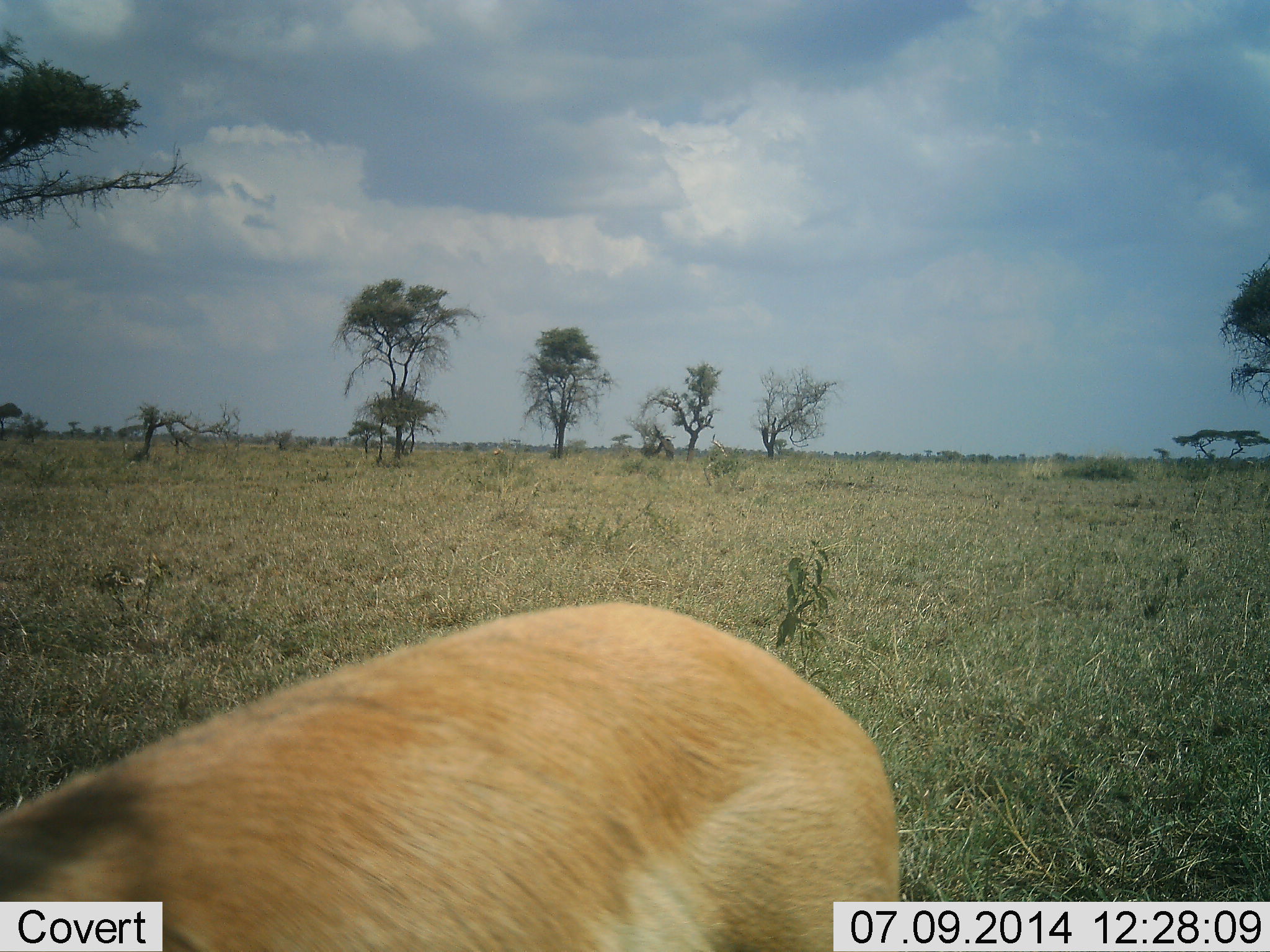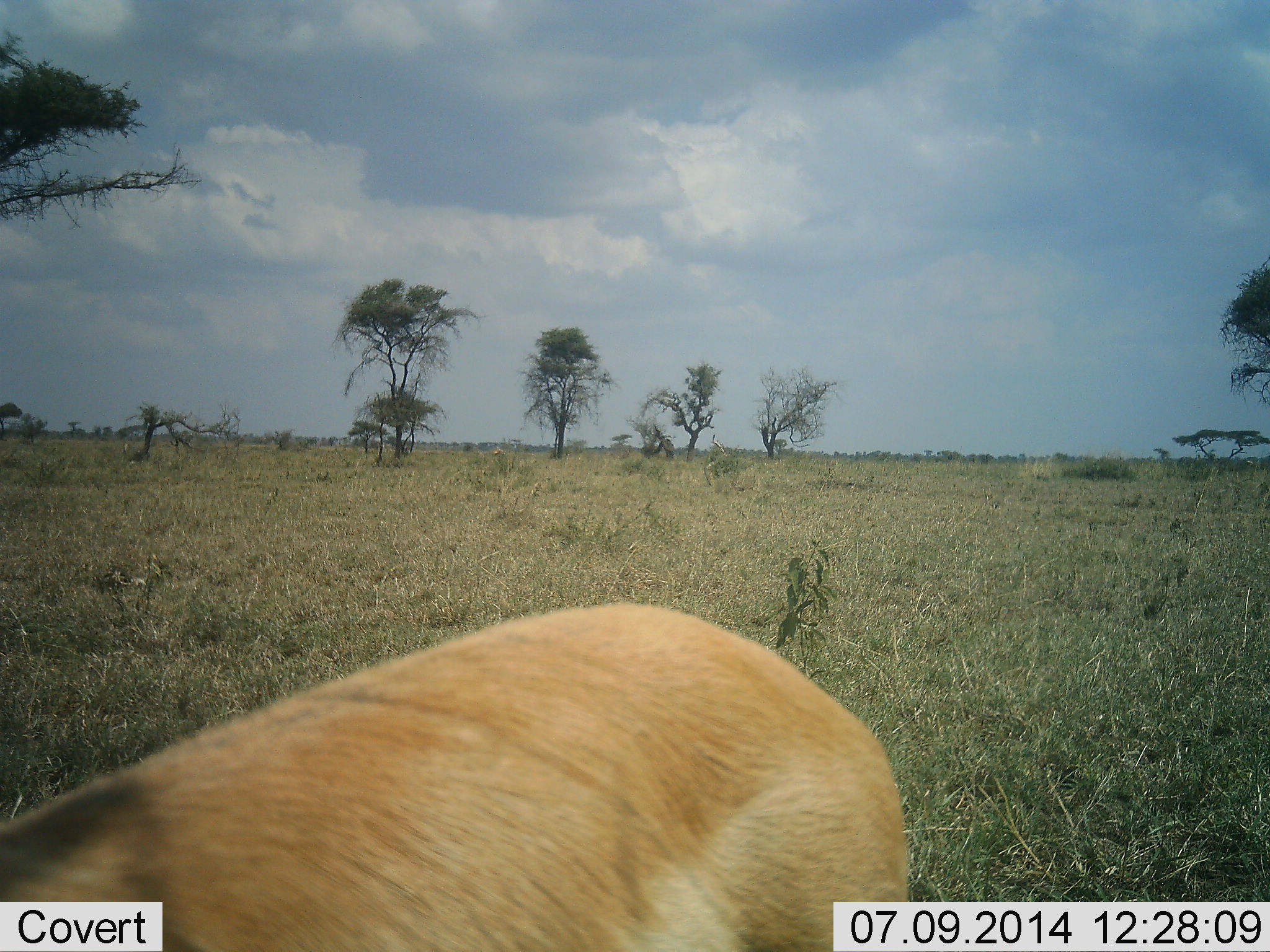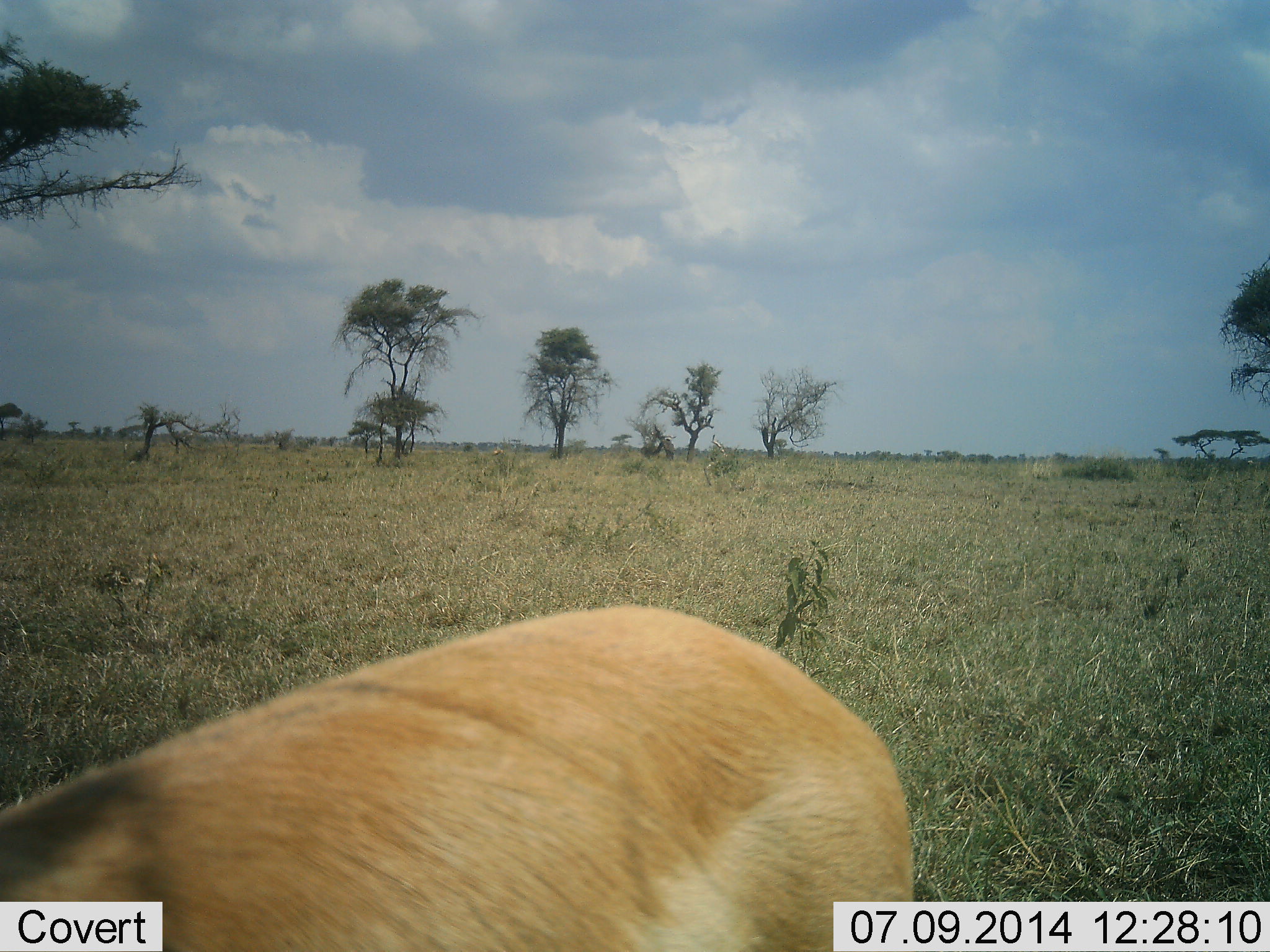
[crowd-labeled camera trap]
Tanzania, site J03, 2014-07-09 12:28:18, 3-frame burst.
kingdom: Animalia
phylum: Chordata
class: Mammalia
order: Artiodactyla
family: Bovidae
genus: Eudorcas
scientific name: Eudorcas thomsonii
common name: thomson's gazelle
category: gazellethomsons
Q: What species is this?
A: Gazellethomsons (thomson's gazelle) (Eudorcas thomsonii).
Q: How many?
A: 1.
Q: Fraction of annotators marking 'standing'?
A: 89%.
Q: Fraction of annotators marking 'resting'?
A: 0%.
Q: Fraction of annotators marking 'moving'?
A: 0%.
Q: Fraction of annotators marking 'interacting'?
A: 0%.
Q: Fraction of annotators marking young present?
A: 0%.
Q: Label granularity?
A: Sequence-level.